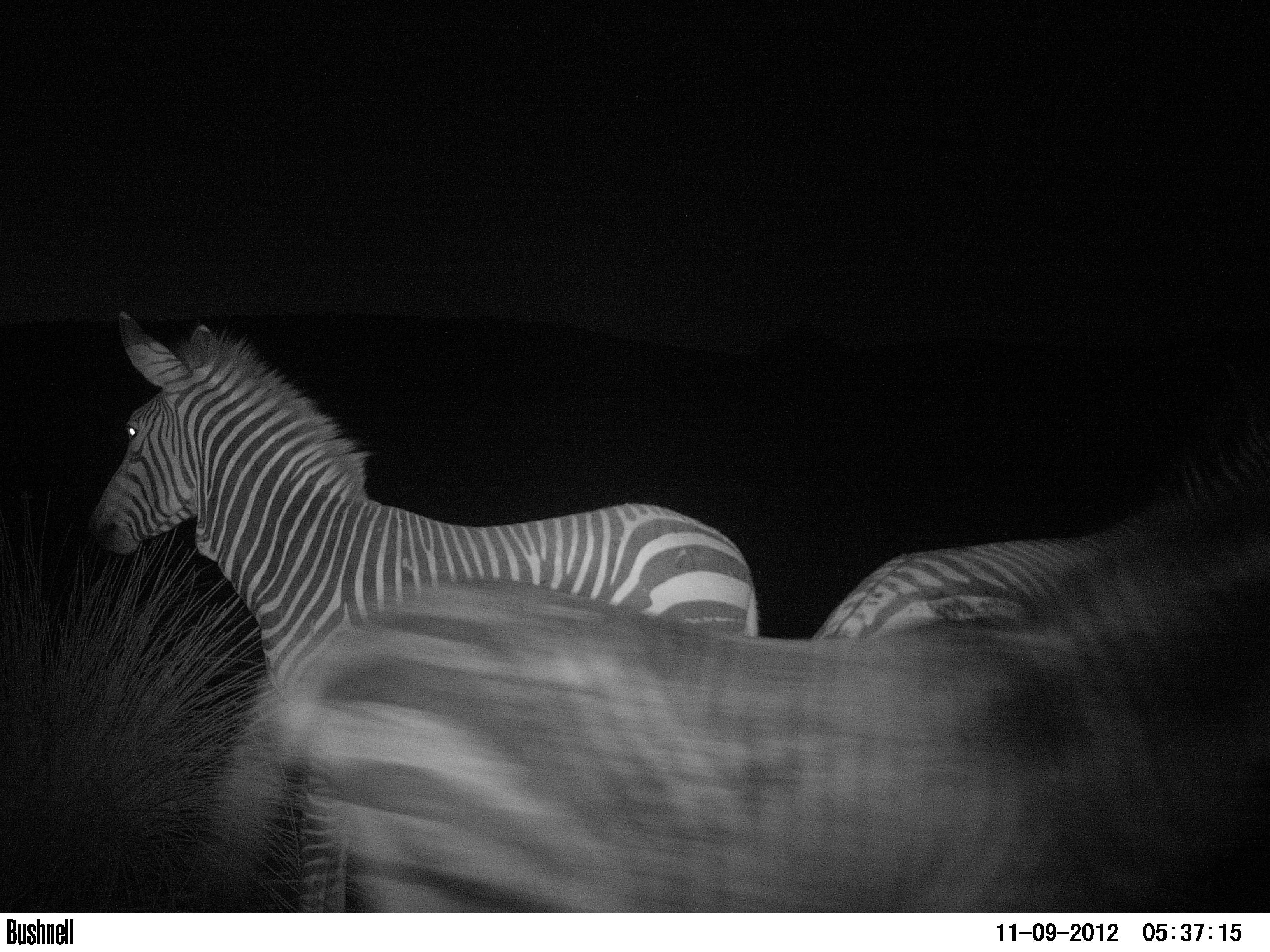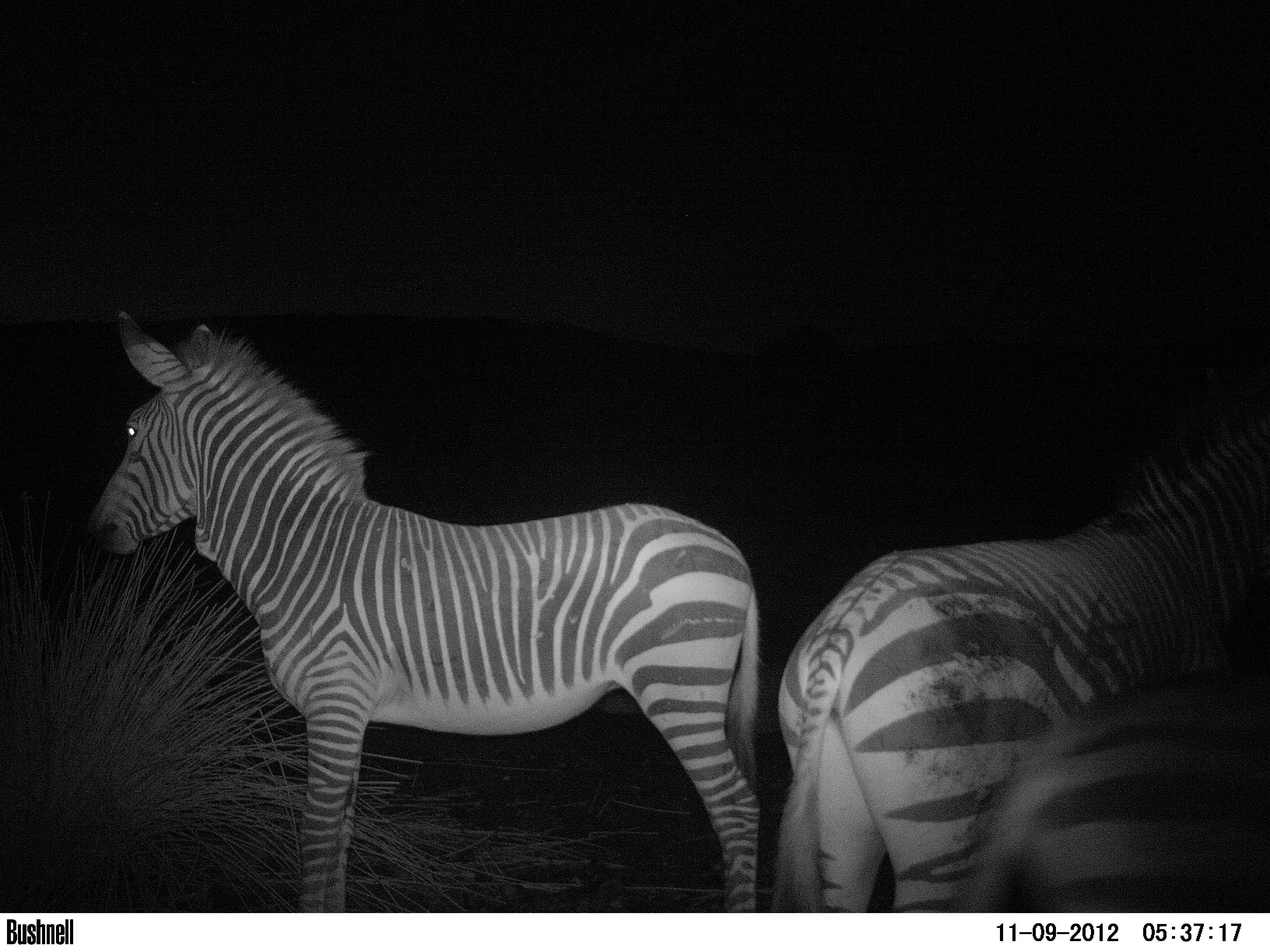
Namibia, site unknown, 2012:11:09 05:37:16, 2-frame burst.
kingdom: Animalia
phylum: Chordata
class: Mammalia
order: Perissodactyla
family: Equidae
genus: Equus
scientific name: Equus zebra hartmannae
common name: hartmann's mountain zebra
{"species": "Equus zebra hartmannae (hartmann's mountain zebra)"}